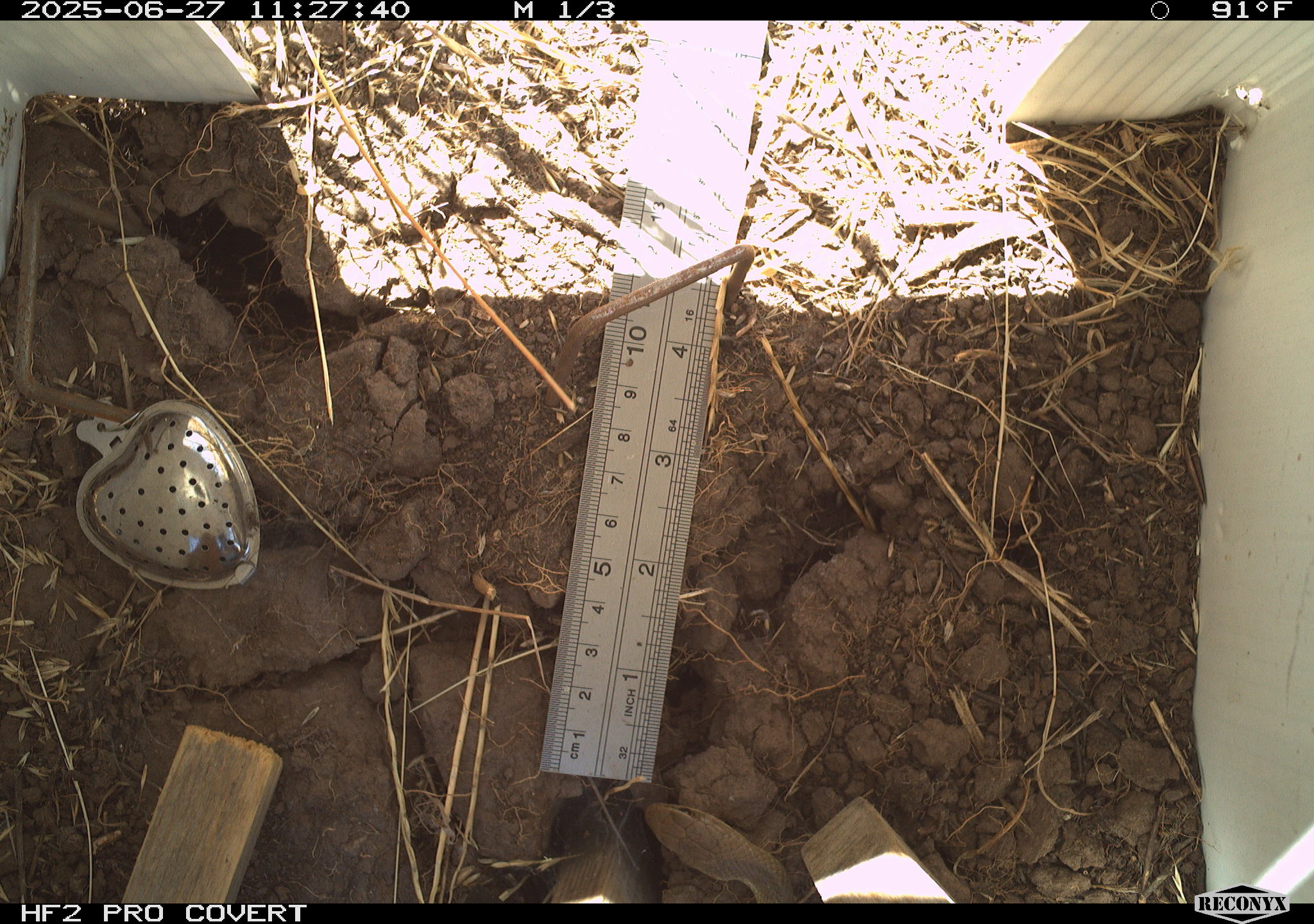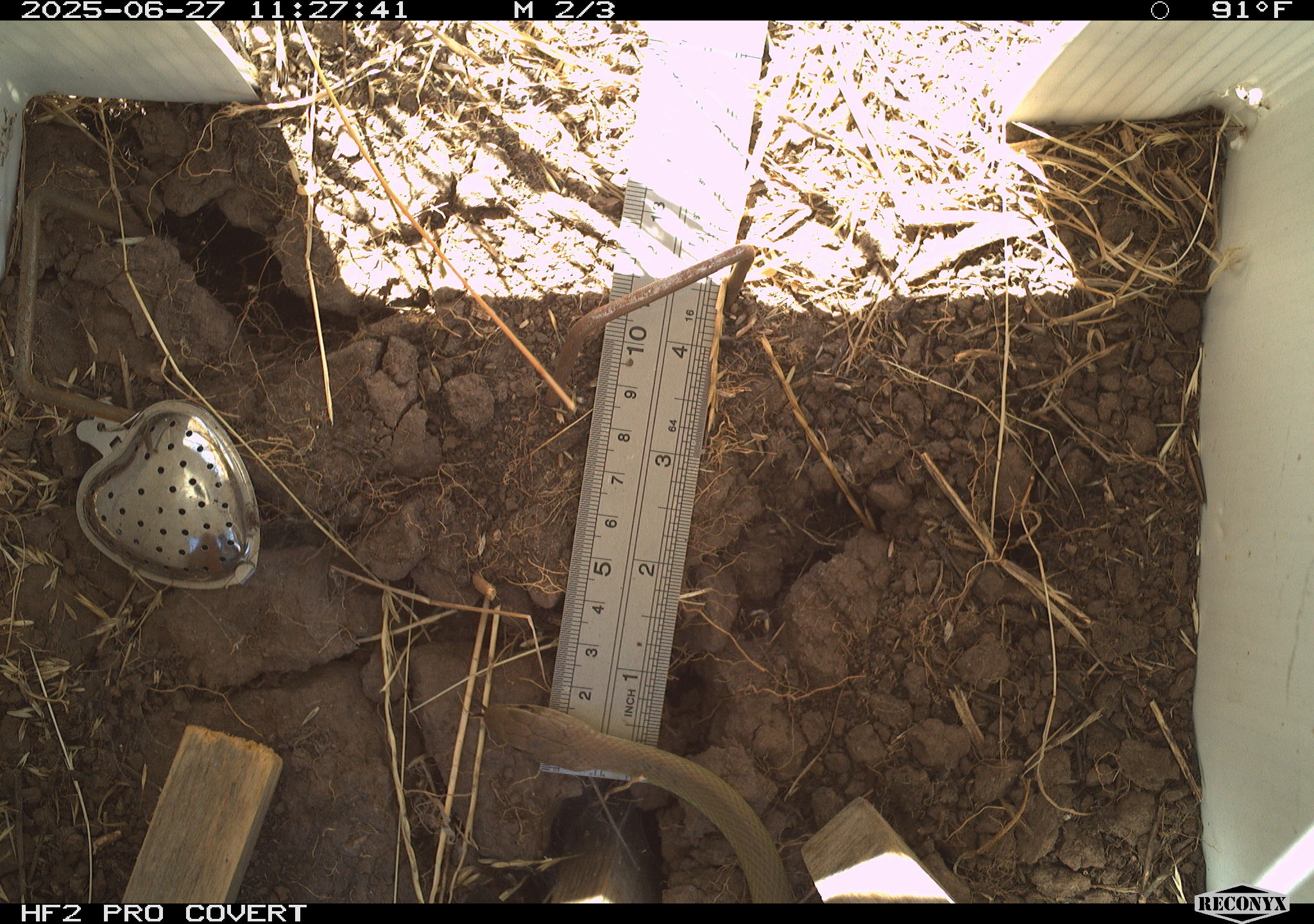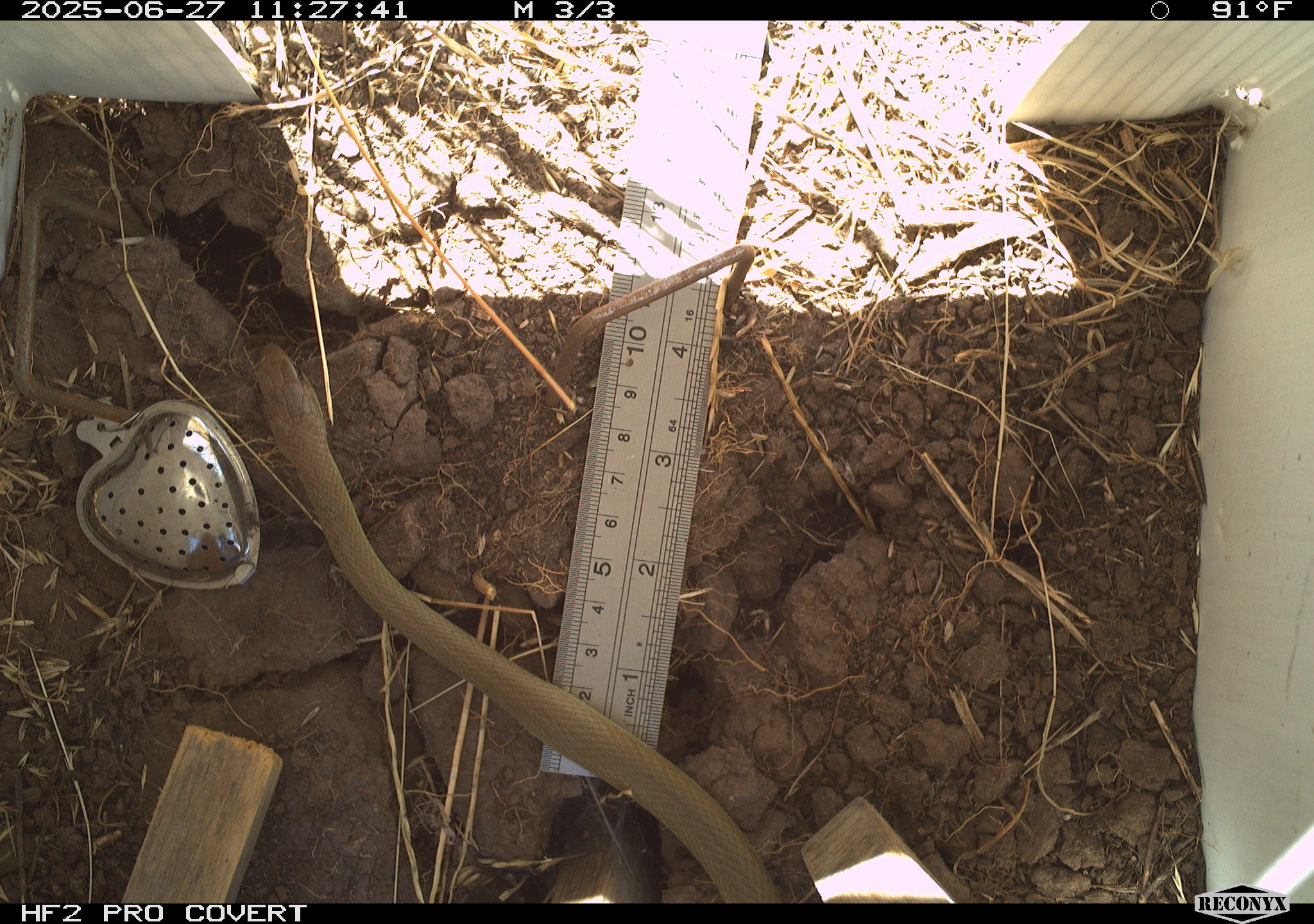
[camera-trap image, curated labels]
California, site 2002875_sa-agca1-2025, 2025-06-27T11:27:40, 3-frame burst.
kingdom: Animalia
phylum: Chordata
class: Reptilia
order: Squamata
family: Colubridae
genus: Coluber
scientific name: Coluber constrictor mormon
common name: western yellow-bellied racer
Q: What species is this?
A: Western yellow-bellied racer (Coluber constrictor mormon).